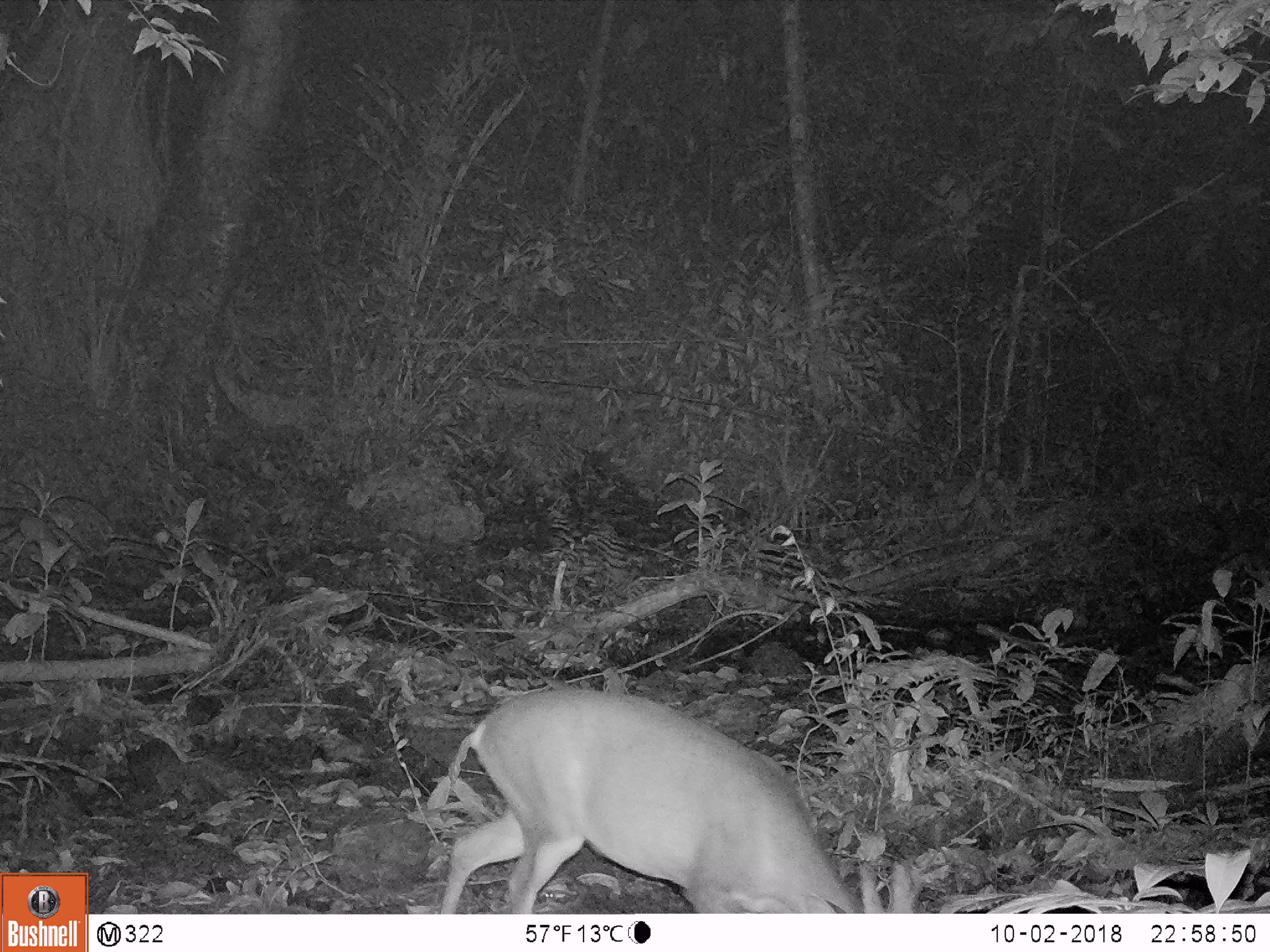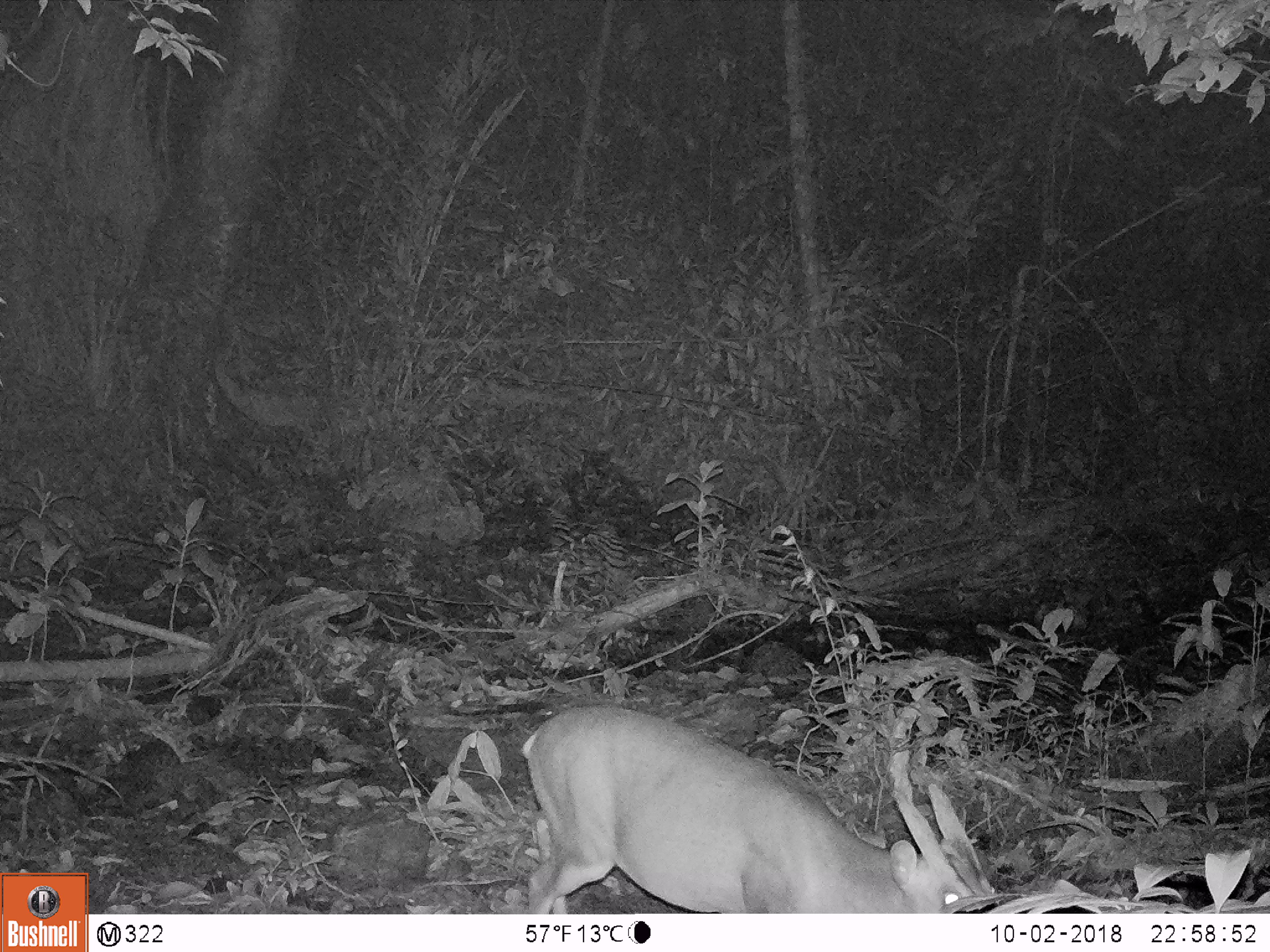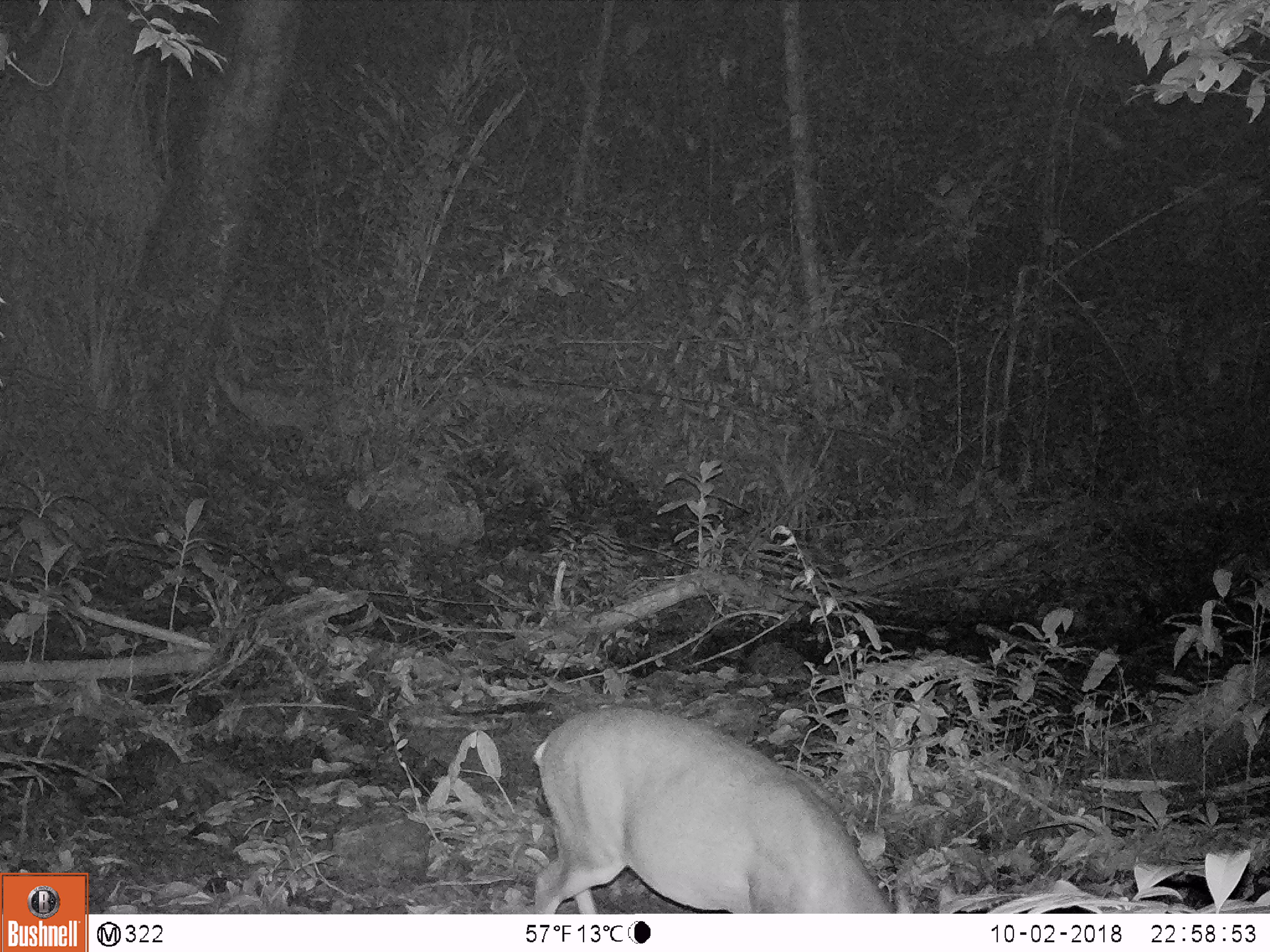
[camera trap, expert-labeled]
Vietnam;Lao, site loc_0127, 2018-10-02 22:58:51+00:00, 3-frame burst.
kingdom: Animalia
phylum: Chordata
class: Mammalia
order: Artiodactyla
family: Cervidae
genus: Muntiacus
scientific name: Muntiacus vuquangensis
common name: large-antlered muntjac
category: large antlered muntjac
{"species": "large antlered muntjac (large-antlered muntjac) (Muntiacus vuquangensis)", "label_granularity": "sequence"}